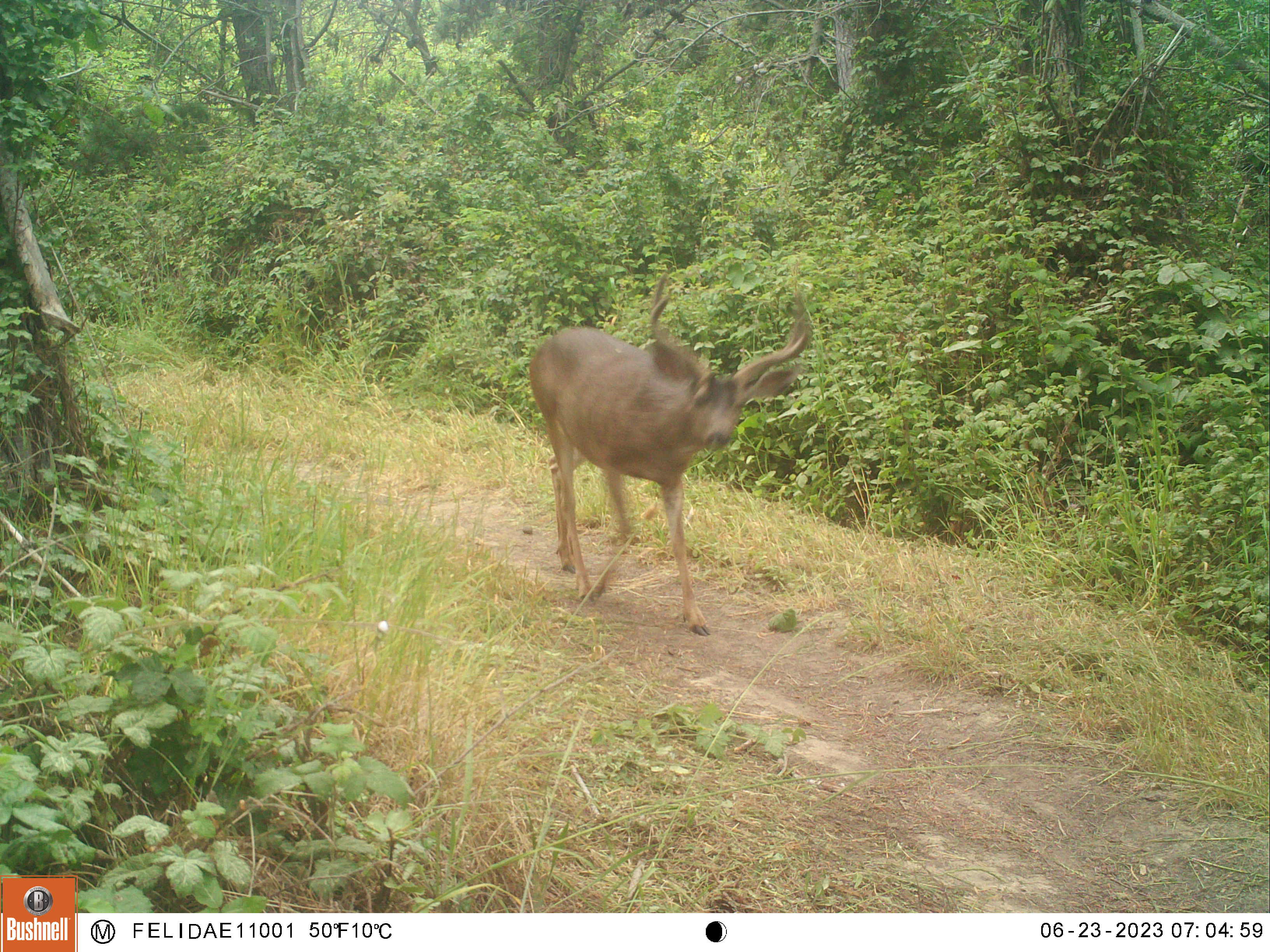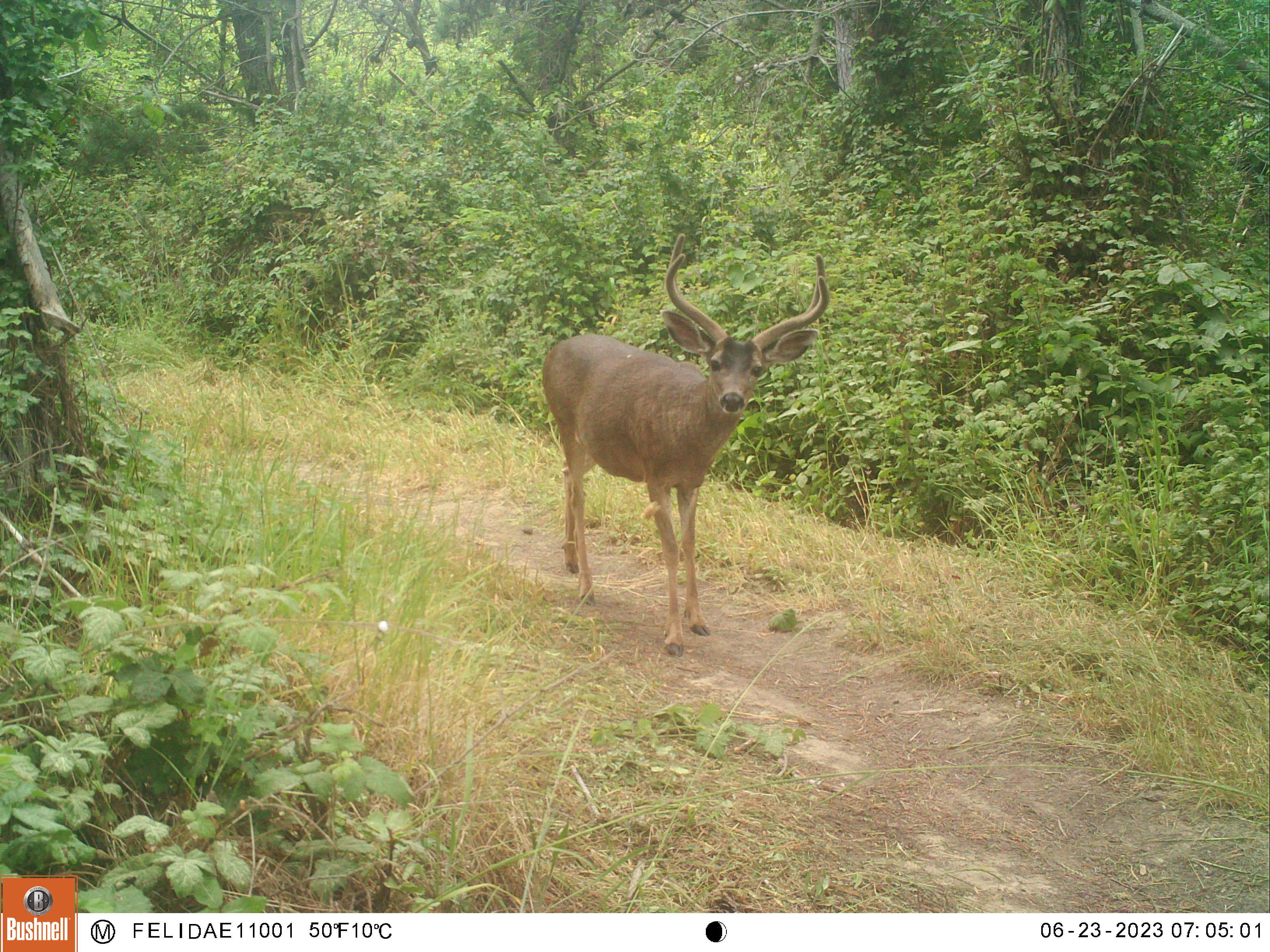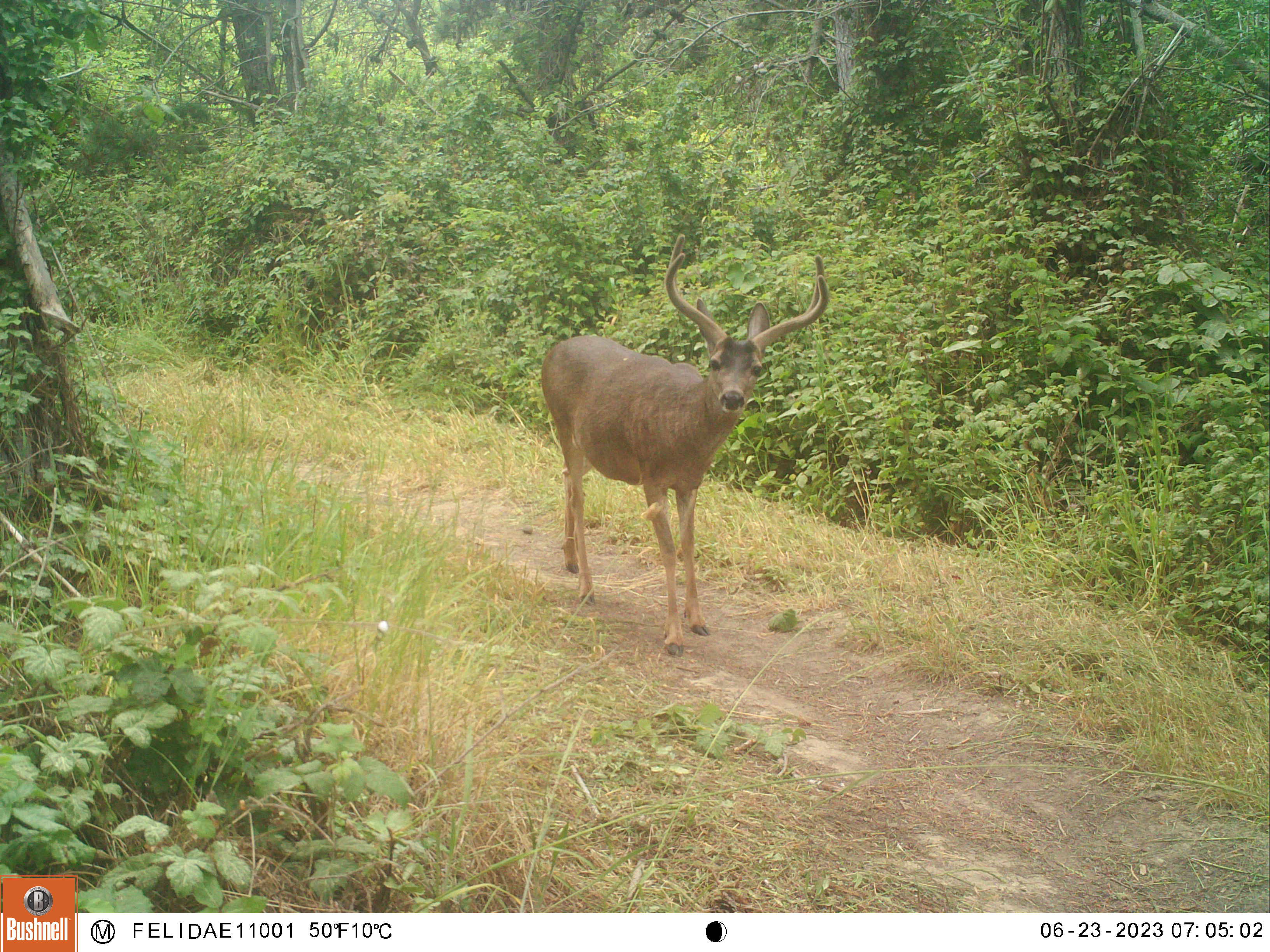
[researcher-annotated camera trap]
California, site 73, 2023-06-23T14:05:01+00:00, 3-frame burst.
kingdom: Animalia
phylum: Chordata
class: Mammalia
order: Artiodactyla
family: Cervidae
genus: Odocoileus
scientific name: Odocoileus hemionus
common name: mule deer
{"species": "mule deer (Odocoileus hemionus)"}